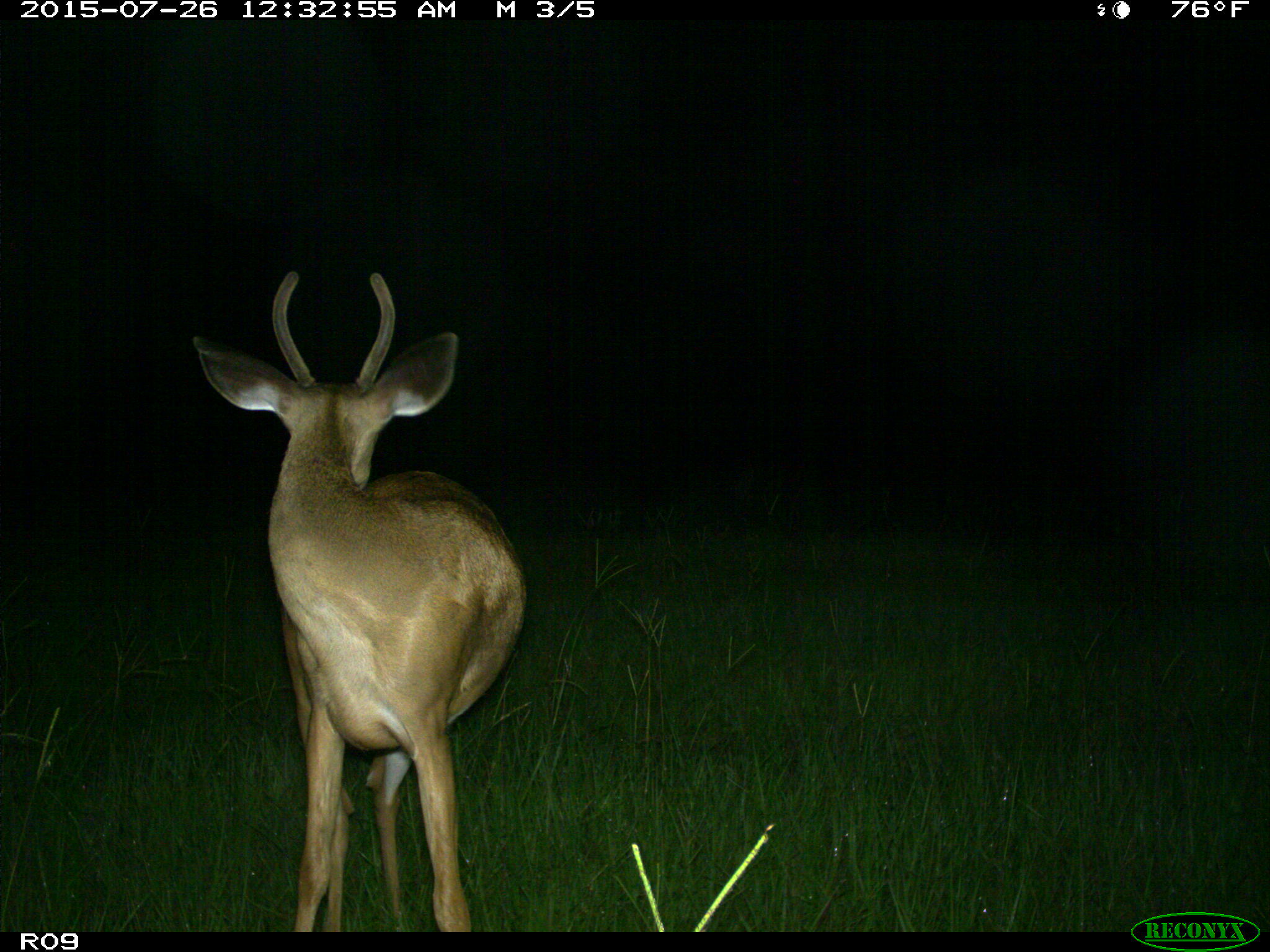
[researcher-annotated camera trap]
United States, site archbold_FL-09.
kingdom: Animalia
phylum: Chordata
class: Mammalia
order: Artiodactyla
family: Cervidae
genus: Odocoileus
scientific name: Odocoileus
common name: deer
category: unidentified deer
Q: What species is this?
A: Unidentified deer (deer) (Odocoileus).